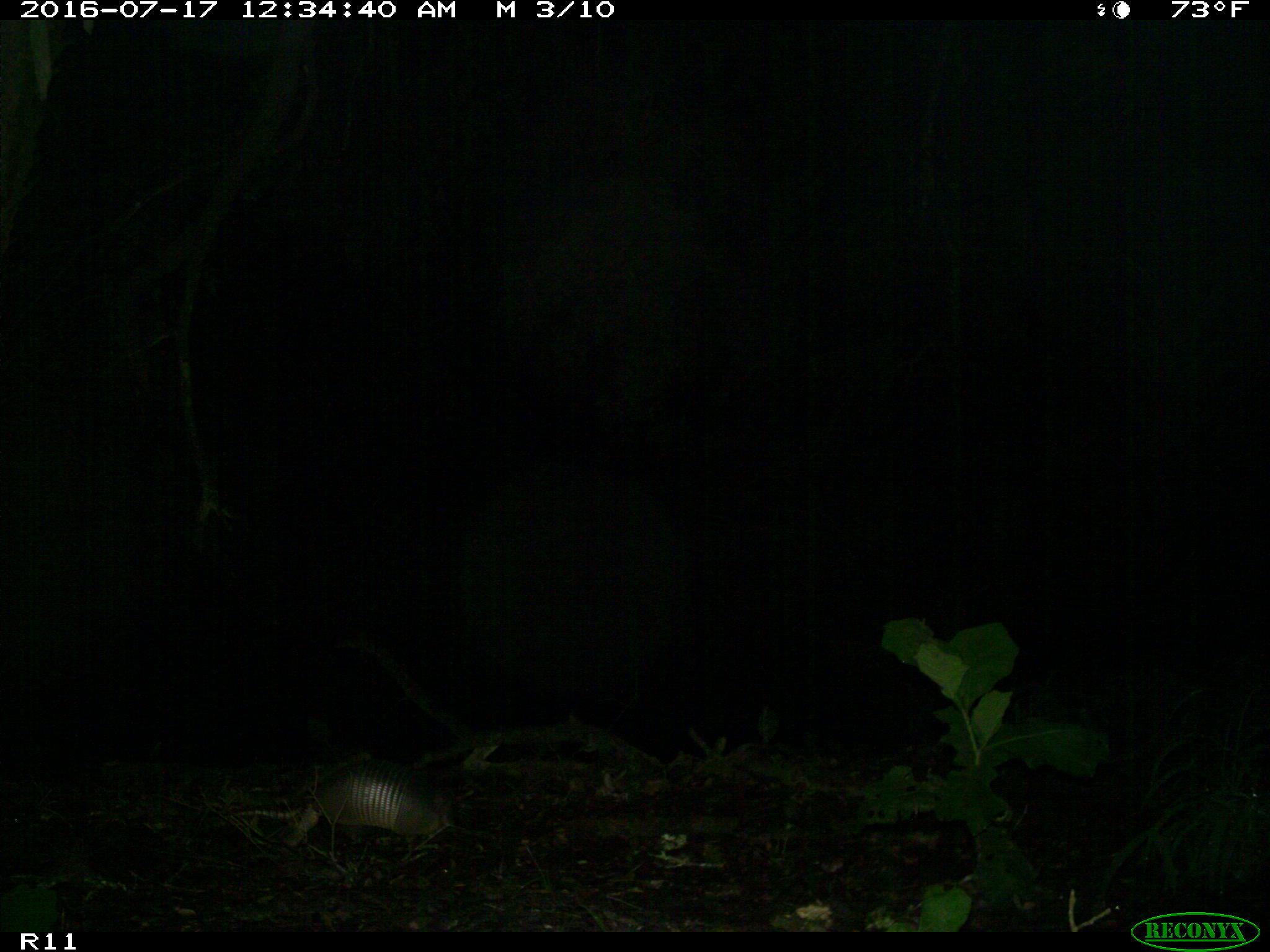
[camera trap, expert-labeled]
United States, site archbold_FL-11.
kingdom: Animalia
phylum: Chordata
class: Mammalia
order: Cingulata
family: Dasypodidae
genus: Dasypus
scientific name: Dasypus novemcinctus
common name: nine-banded armadillo